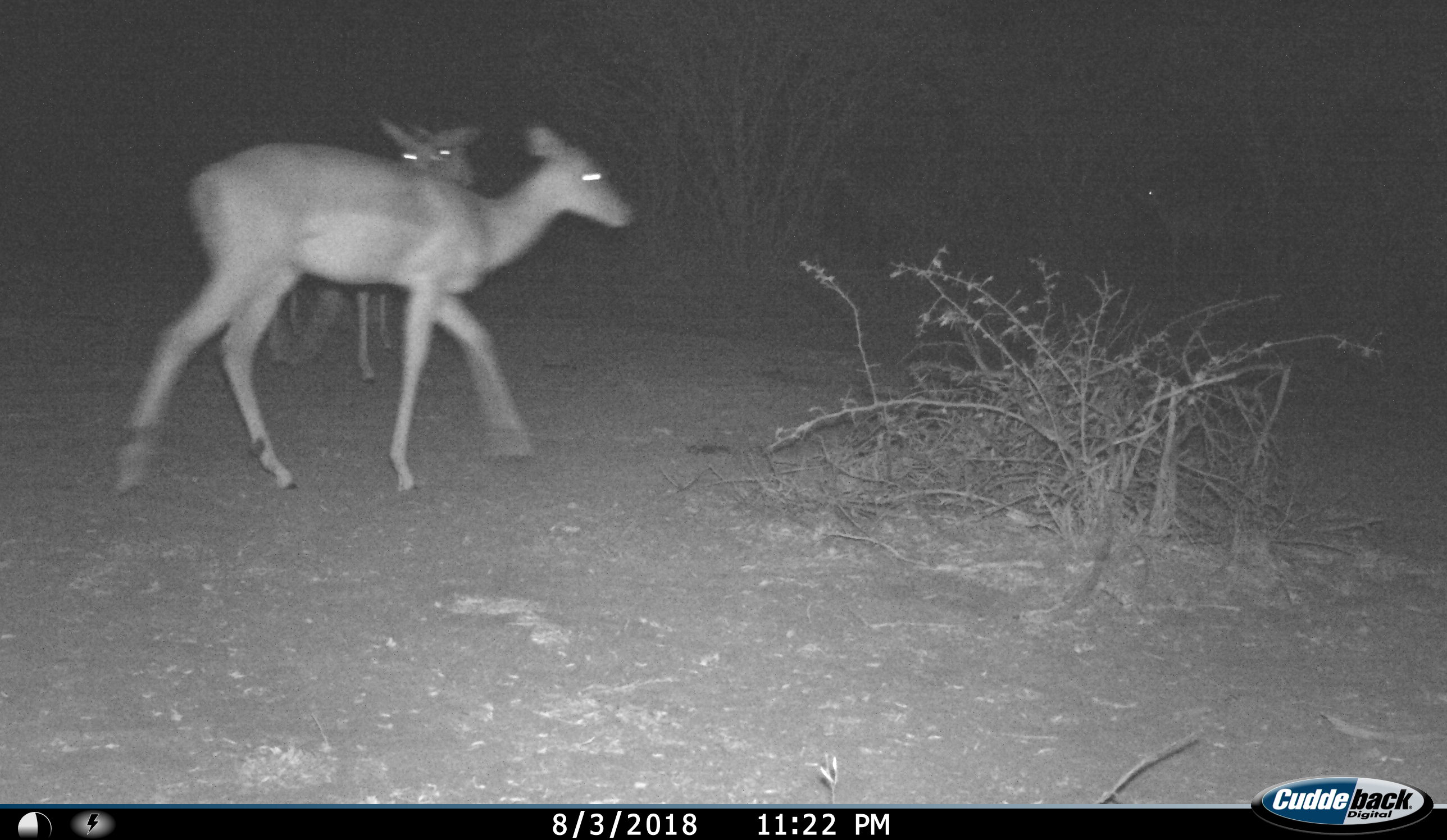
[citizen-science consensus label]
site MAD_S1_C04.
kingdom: Animalia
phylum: Chordata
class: Mammalia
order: Artiodactyla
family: Bovidae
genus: Aepyceros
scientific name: Aepyceros melampus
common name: impala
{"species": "impala (Aepyceros melampus)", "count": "2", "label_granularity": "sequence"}